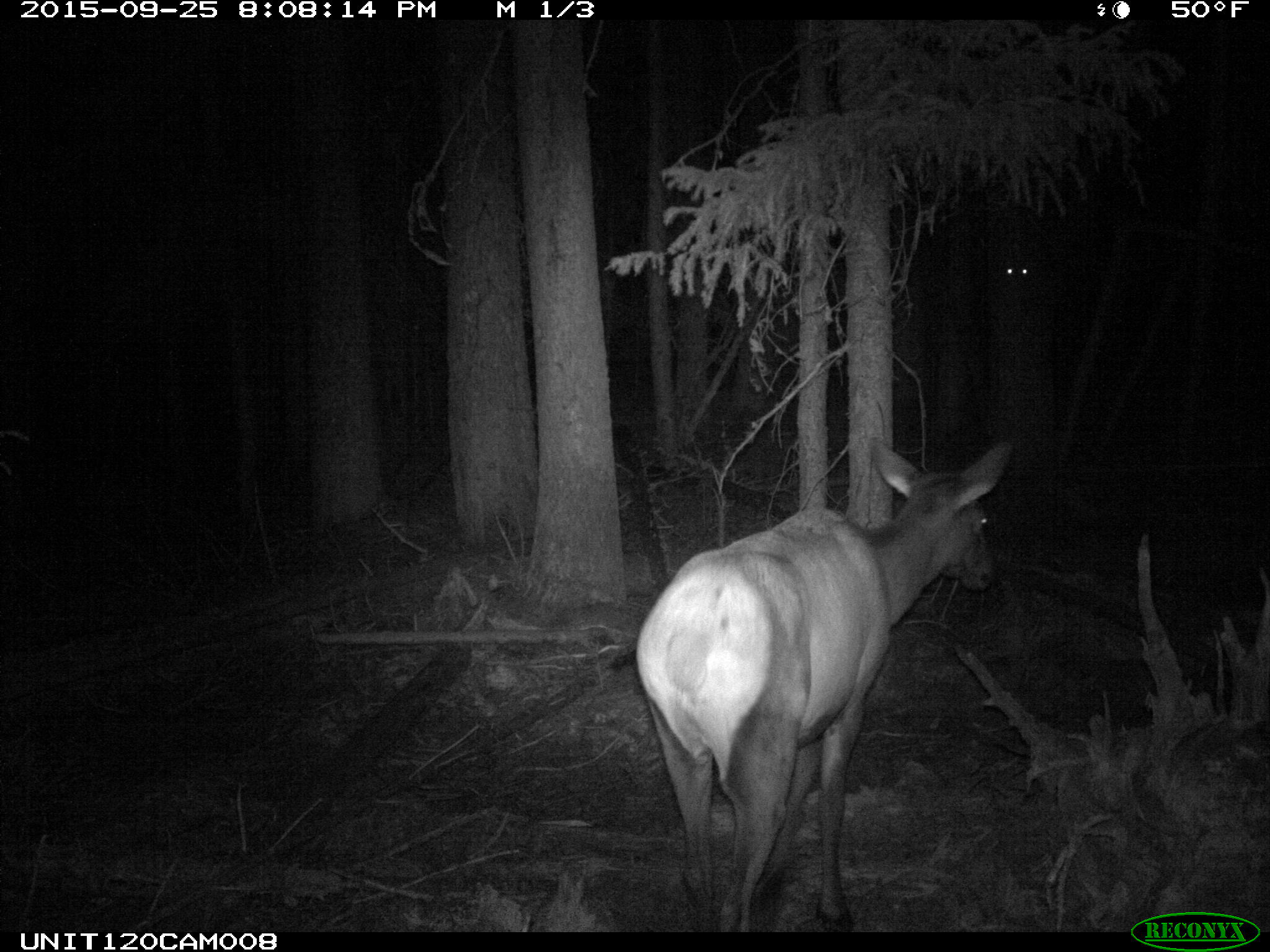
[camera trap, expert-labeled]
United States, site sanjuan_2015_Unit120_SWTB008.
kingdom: Animalia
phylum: Chordata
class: Mammalia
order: Artiodactyla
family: Cervidae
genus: Cervus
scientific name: Cervus elaphus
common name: red deer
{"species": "Cervus elaphus (red deer)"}